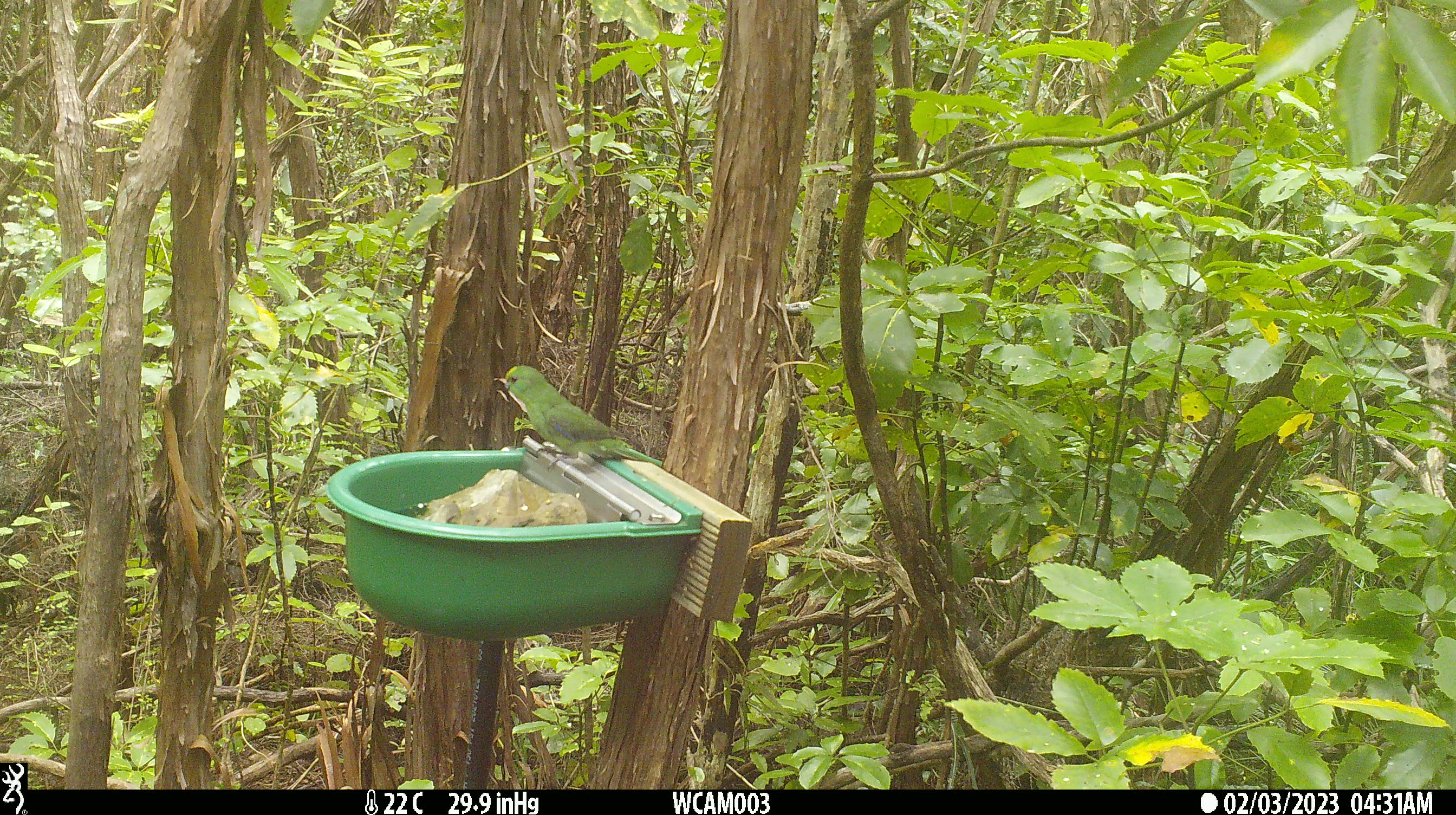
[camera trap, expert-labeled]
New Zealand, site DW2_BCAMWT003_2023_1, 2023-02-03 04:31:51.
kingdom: Animalia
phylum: Chordata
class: Aves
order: Psittaciformes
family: Psittaculidae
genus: Cyanoramphus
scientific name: Cyanoramphus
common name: parakeet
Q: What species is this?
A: Parakeet (Cyanoramphus).